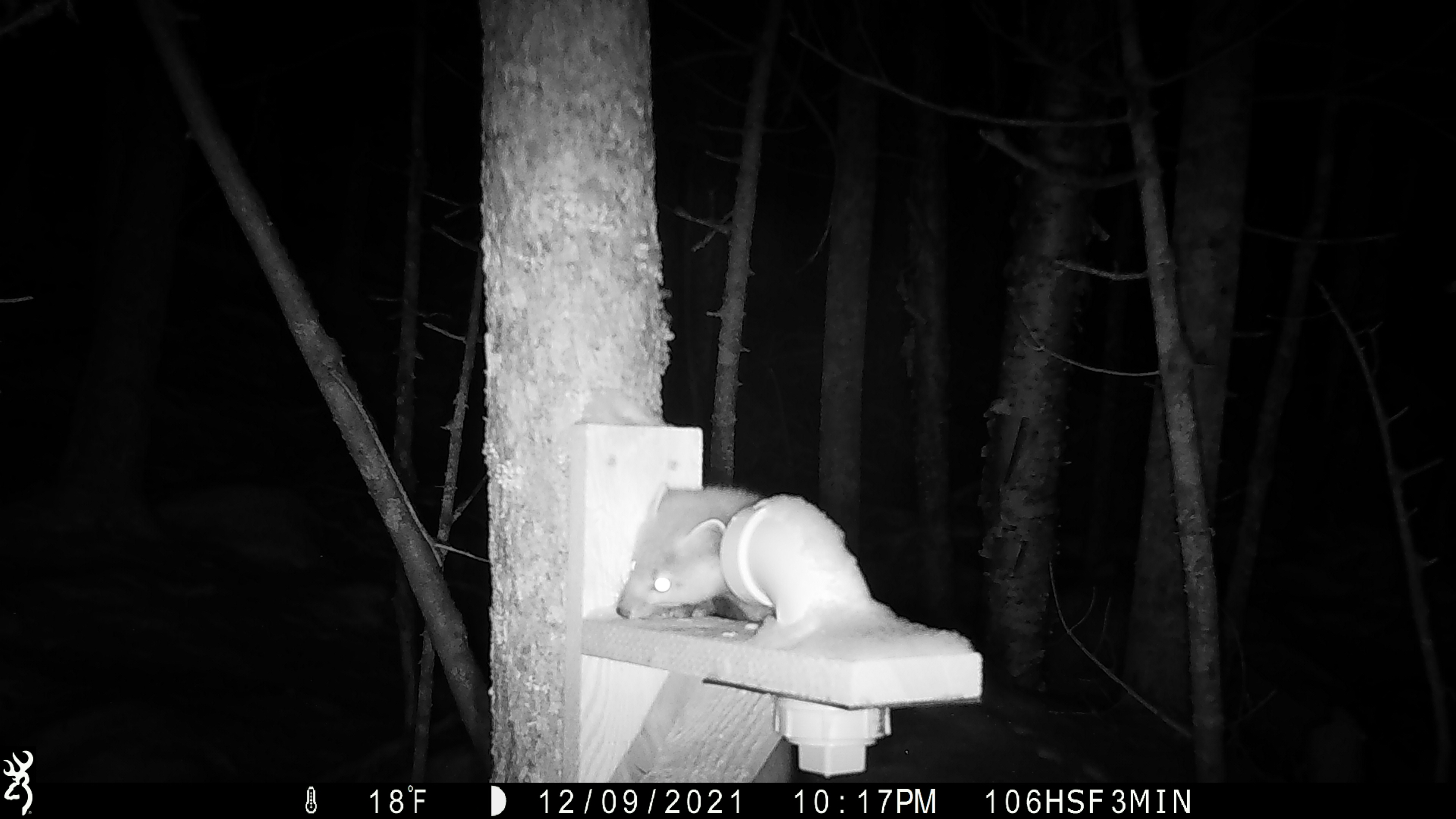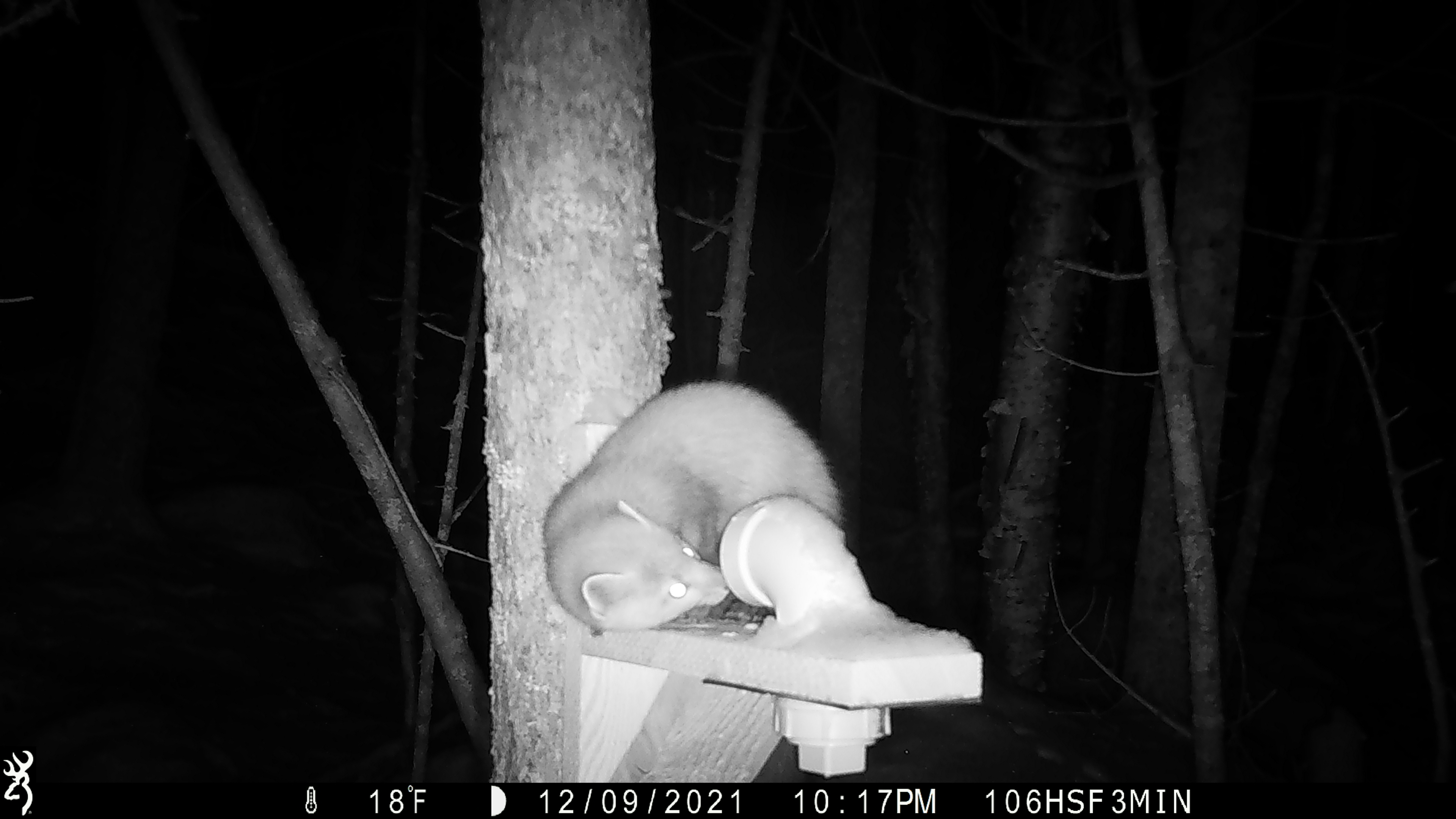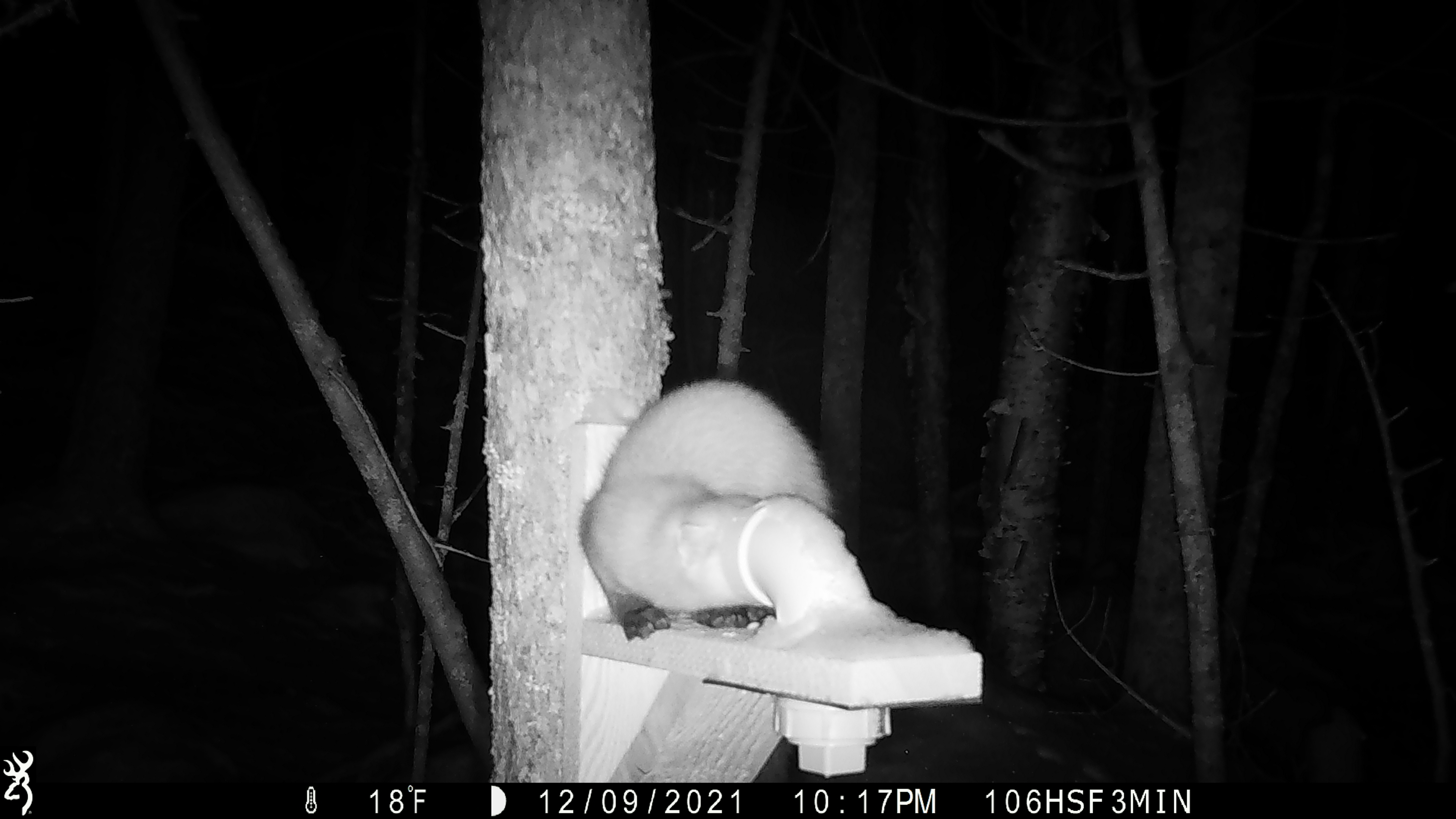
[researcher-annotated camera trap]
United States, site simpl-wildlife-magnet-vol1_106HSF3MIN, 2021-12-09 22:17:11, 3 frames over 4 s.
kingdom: Animalia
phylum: Chordata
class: Mammalia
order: Carnivora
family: Mustelidae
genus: Martes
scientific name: Martes americana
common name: american marten